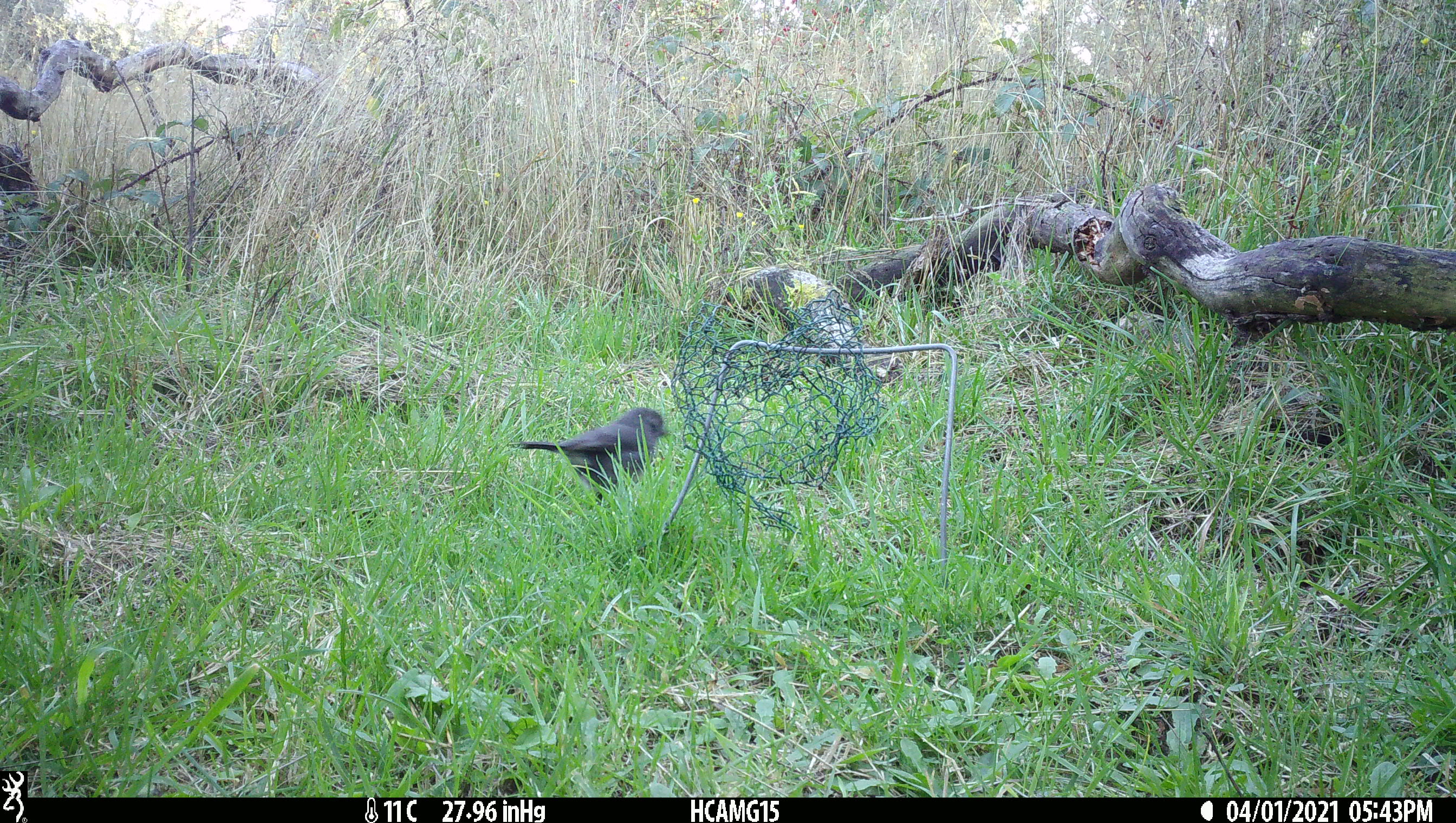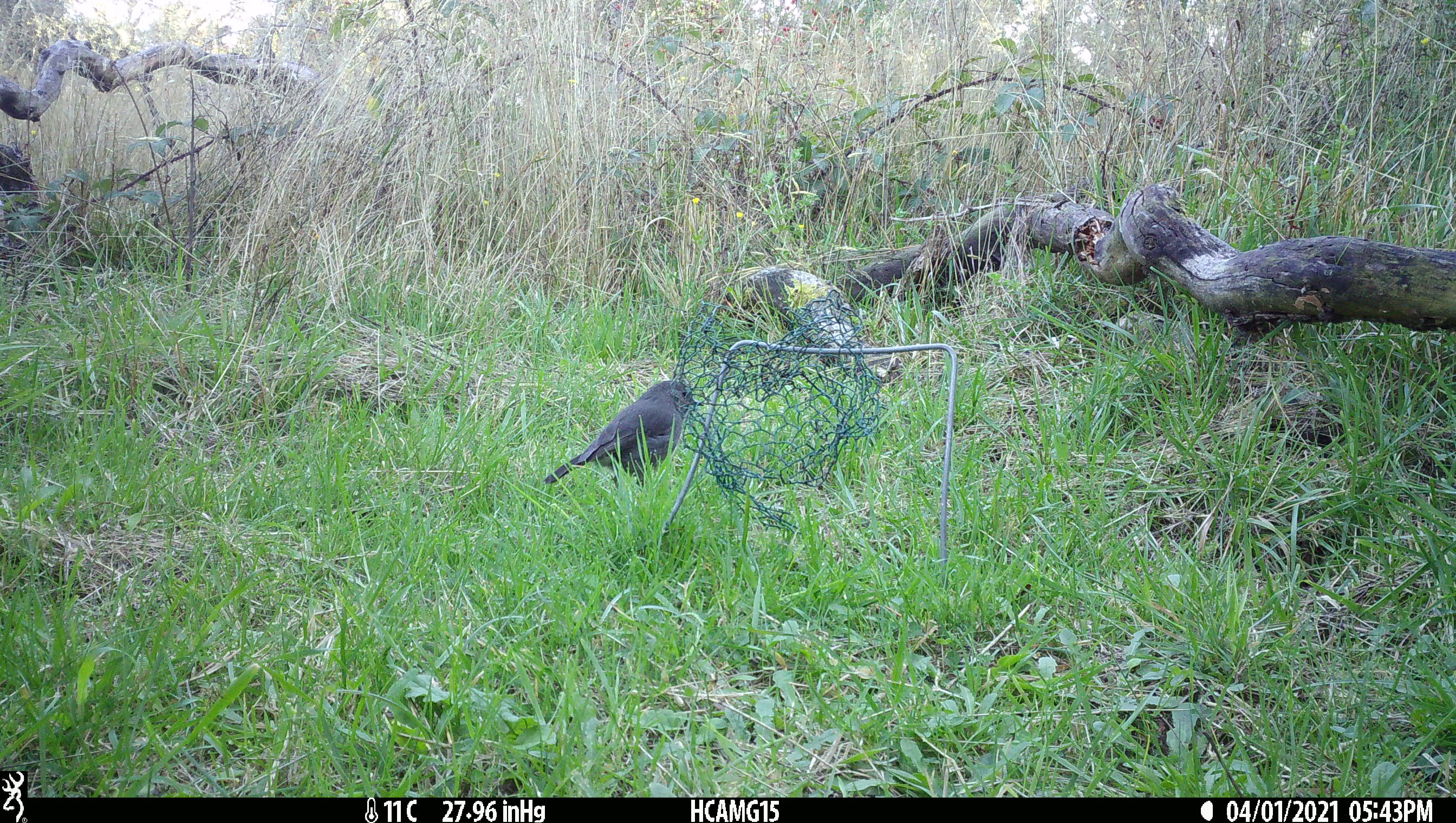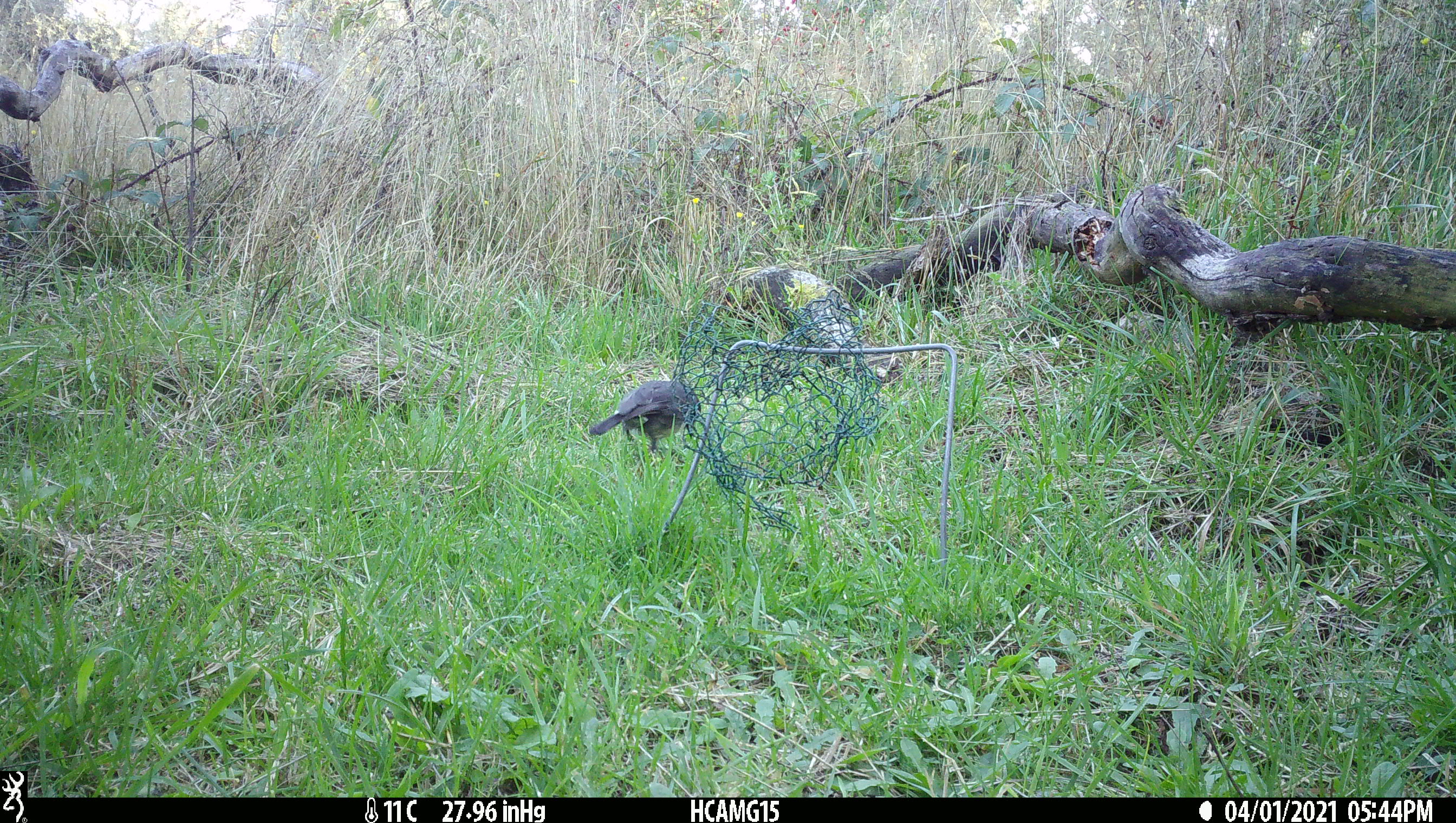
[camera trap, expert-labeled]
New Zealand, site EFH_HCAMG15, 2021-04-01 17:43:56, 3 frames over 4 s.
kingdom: Animalia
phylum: Chordata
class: Aves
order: Passeriformes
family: Petroicidae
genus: Petroica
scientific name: Petroica australis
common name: new zealand robin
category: robin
Robin (new zealand robin) (Petroica australis).